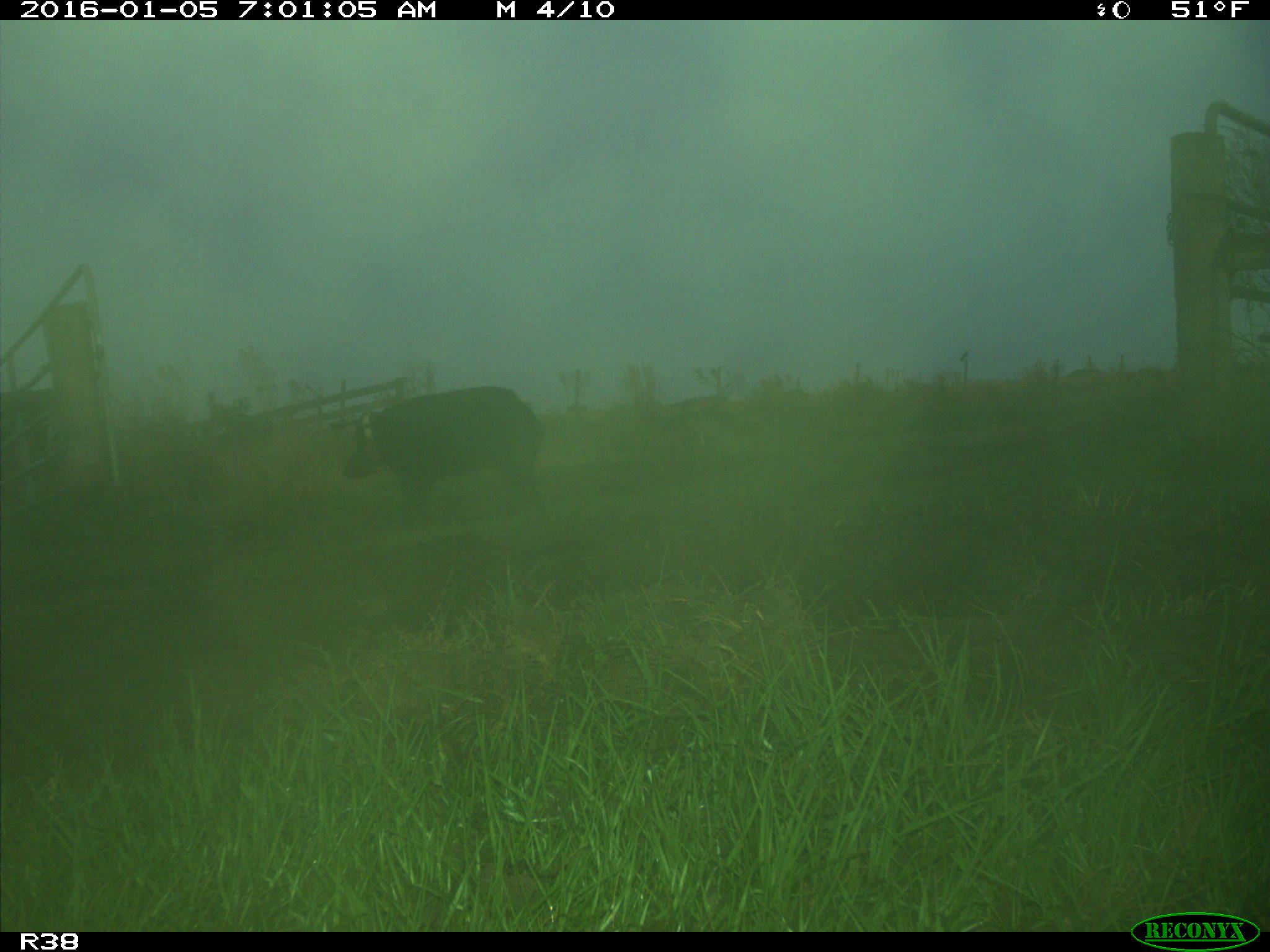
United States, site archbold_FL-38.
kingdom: Animalia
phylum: Chordata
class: Mammalia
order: Artiodactyla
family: Suidae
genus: Sus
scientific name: Sus scrofa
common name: wild boar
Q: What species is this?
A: Sus scrofa (wild boar).